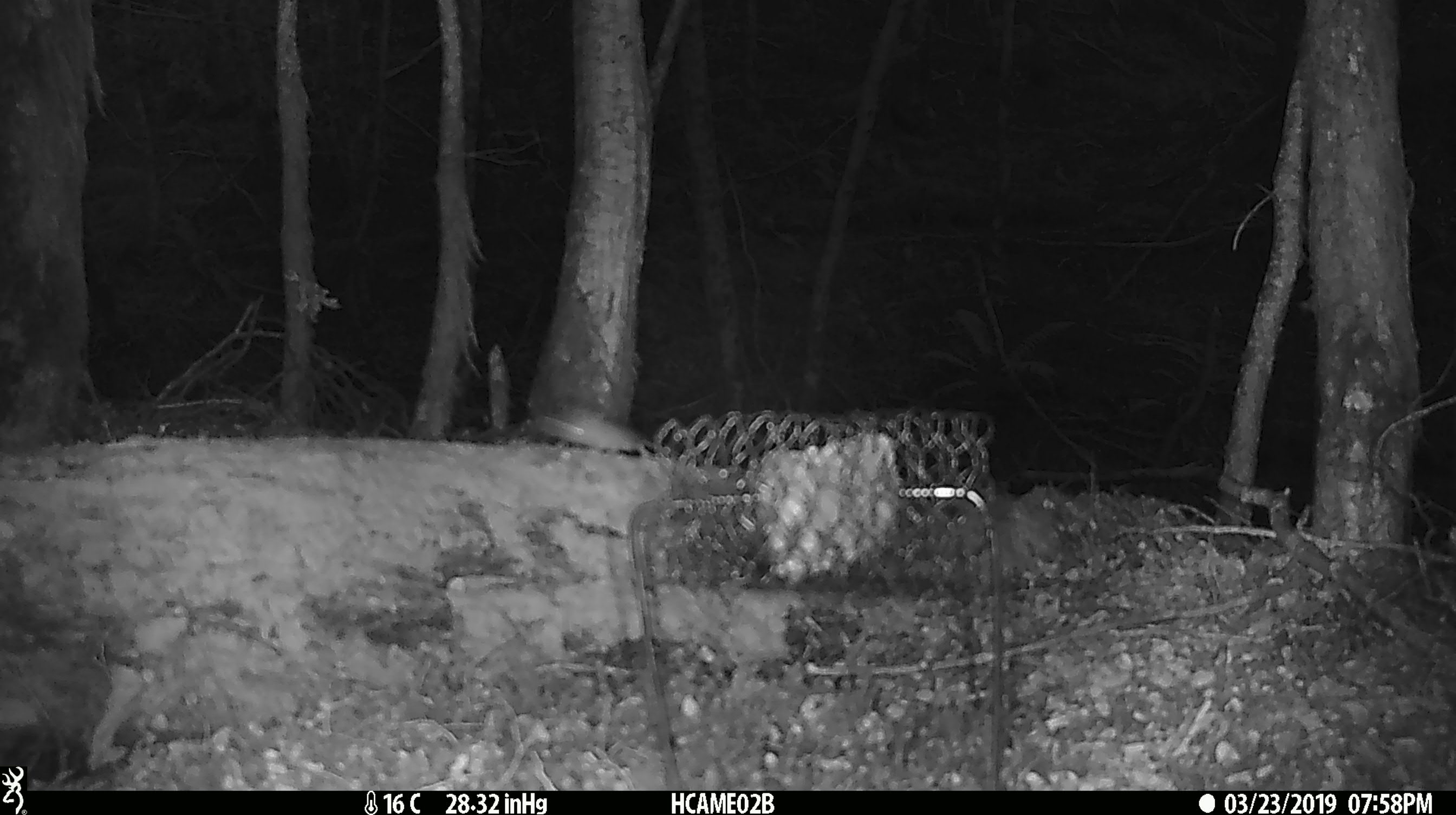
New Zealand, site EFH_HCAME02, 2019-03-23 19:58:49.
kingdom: Animalia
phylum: Chordata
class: Mammalia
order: Rodentia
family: Muridae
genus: Mus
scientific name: Mus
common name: mouse